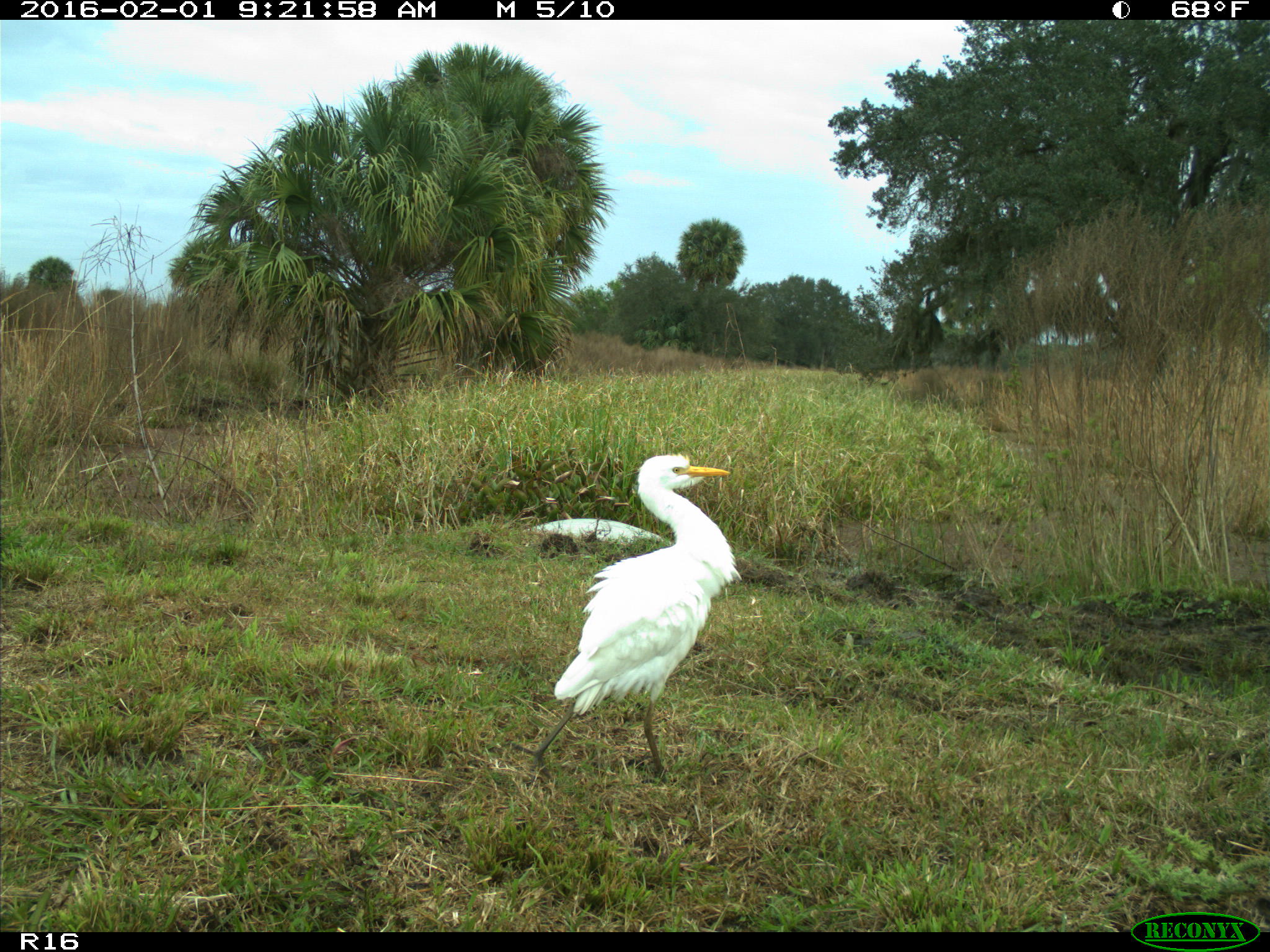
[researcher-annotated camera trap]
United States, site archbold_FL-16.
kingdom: Animalia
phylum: Chordata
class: Aves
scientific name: Aves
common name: birds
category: unidentified bird